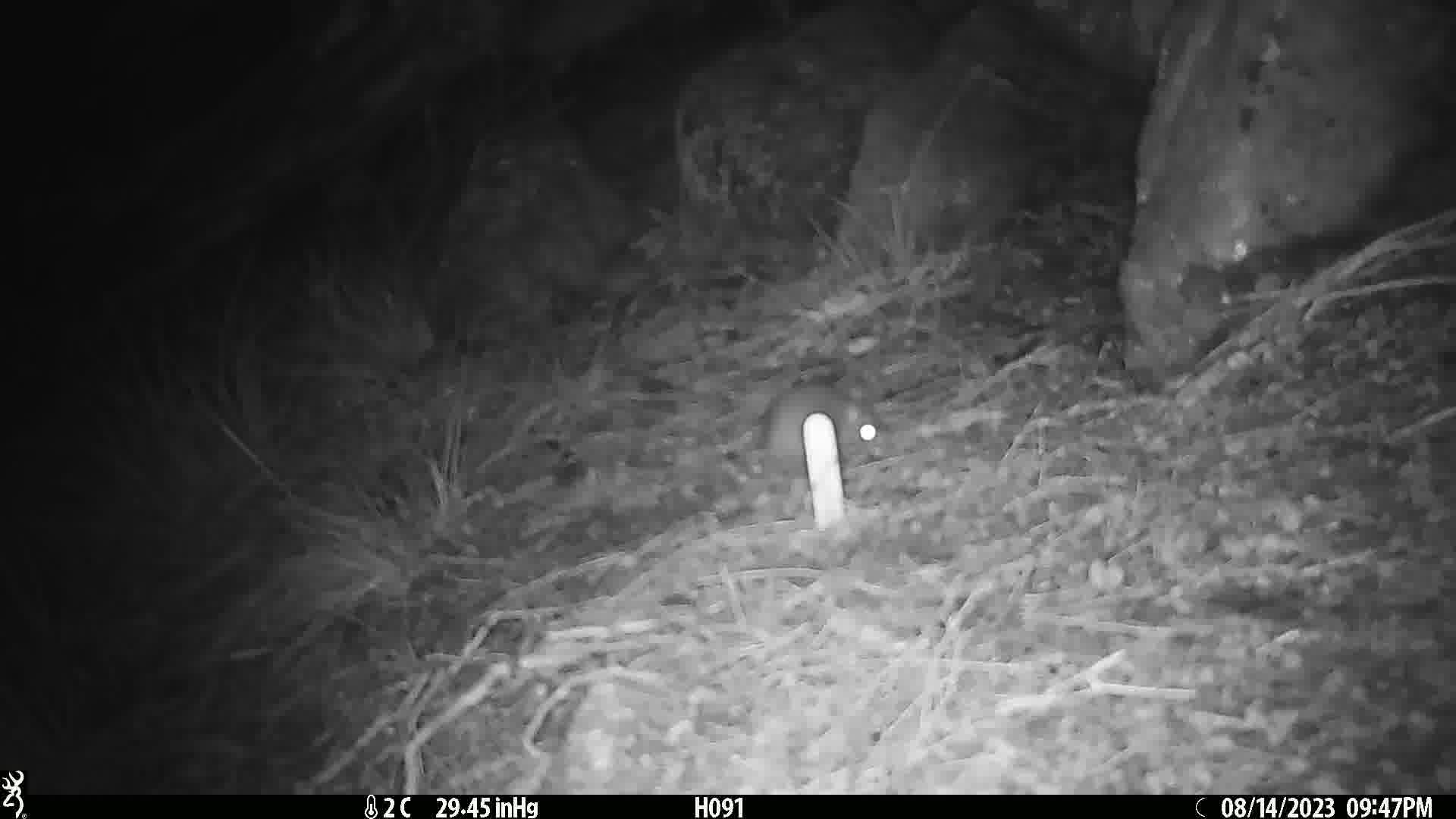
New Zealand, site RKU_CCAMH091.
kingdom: Animalia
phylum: Chordata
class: Mammalia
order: Rodentia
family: Muridae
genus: Rattus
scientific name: Rattus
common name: rat